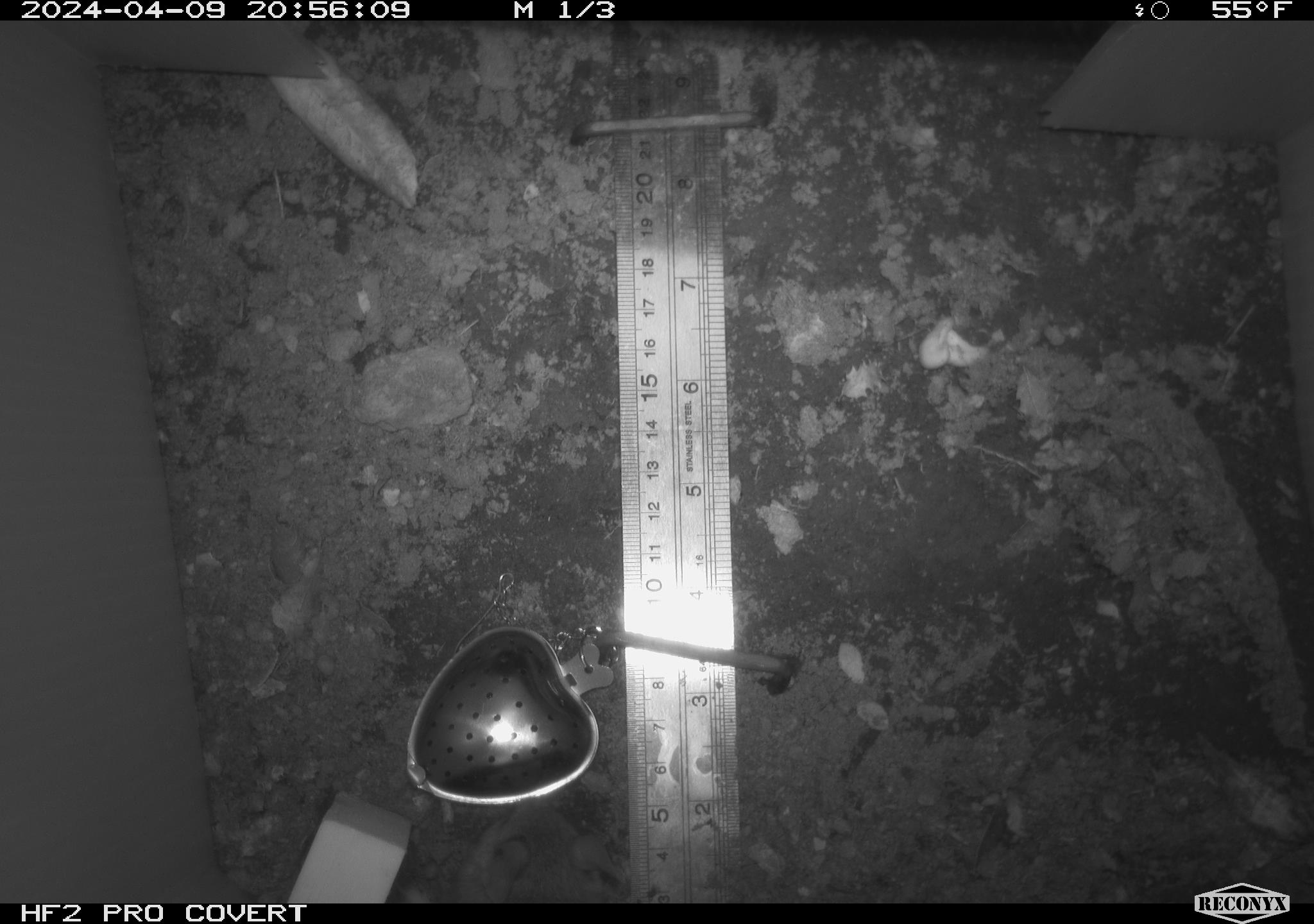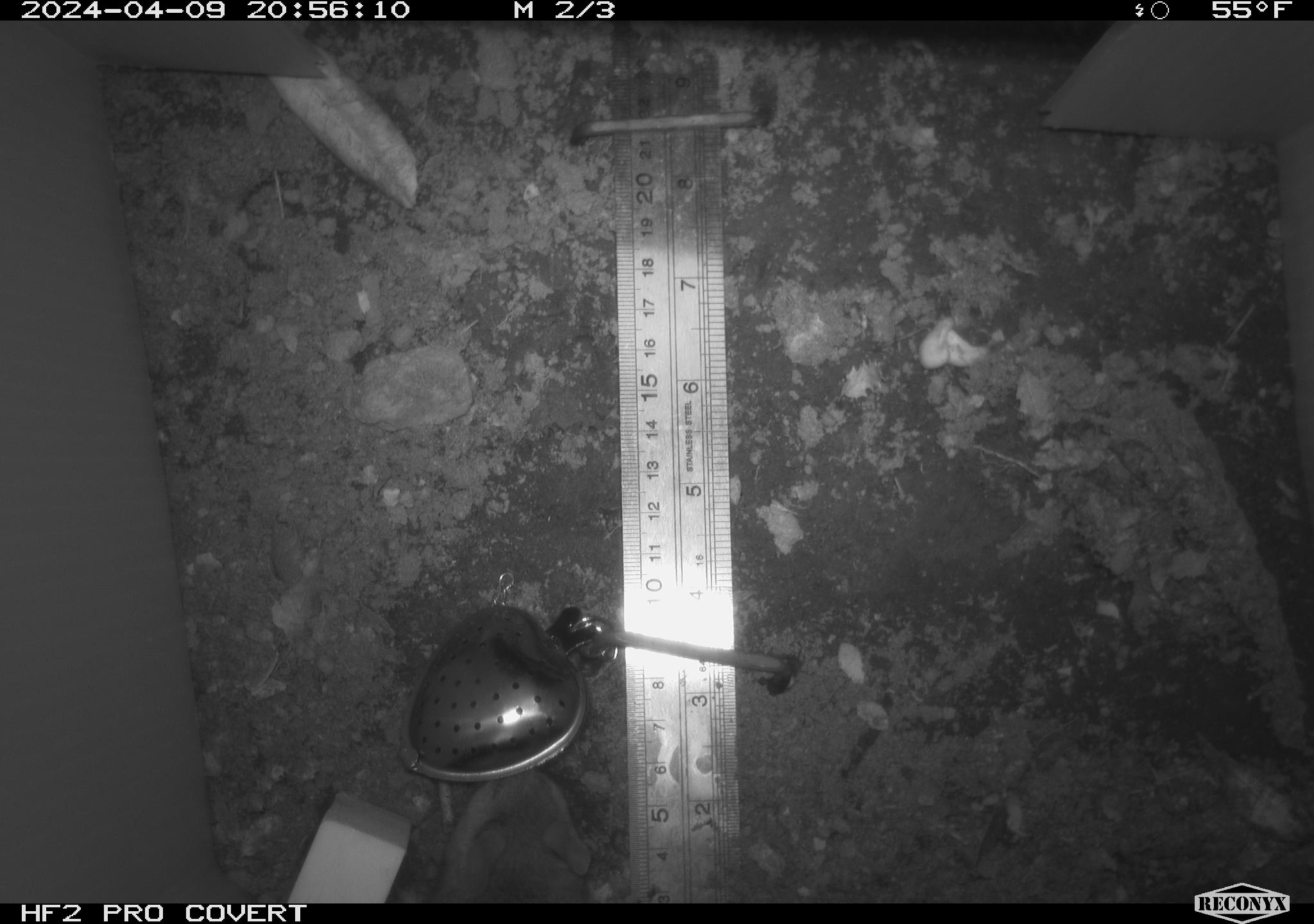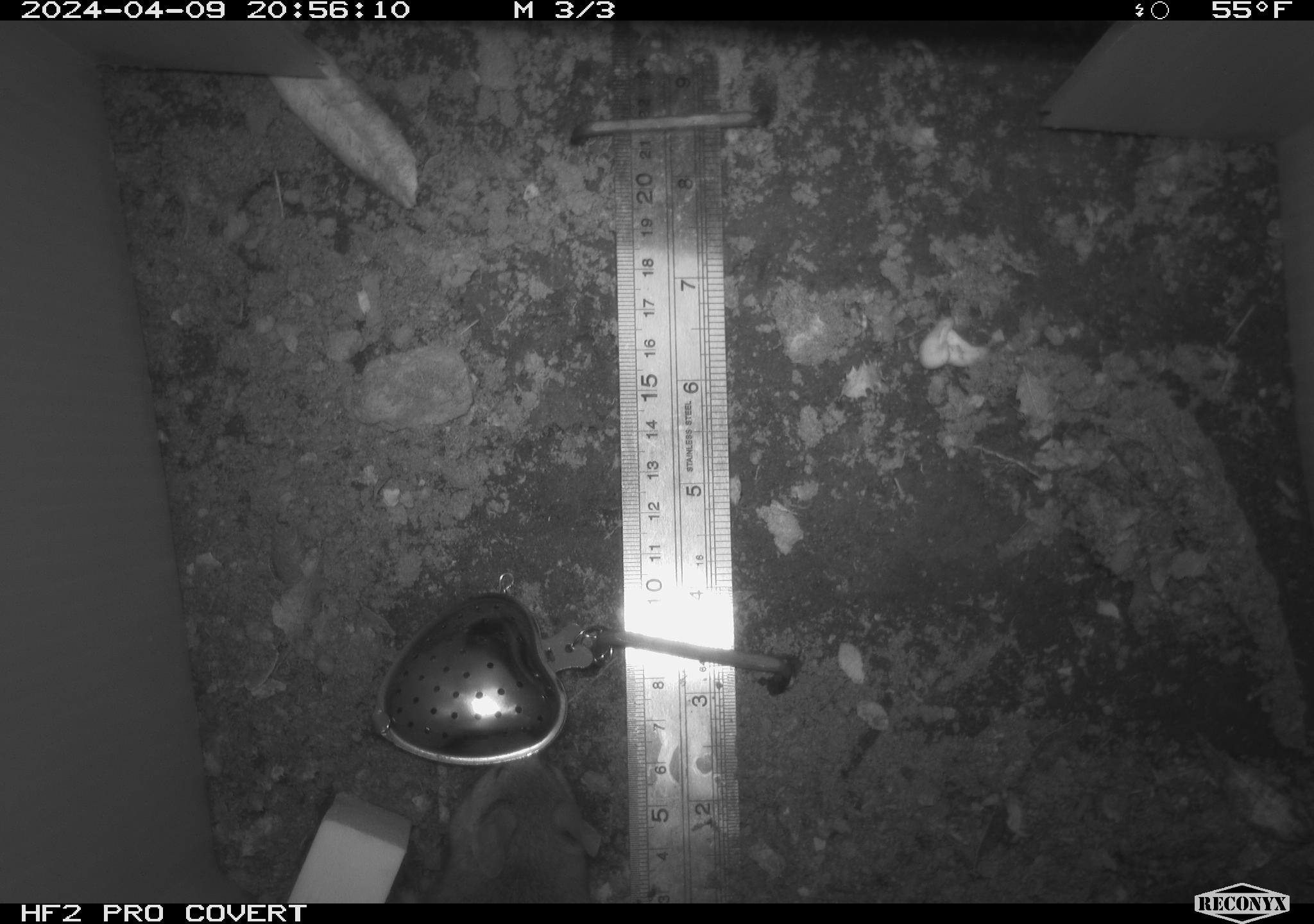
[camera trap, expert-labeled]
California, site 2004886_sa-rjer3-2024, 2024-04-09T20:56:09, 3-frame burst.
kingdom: Animalia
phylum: Chordata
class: Mammalia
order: Rodentia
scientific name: Rodentia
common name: mouse species